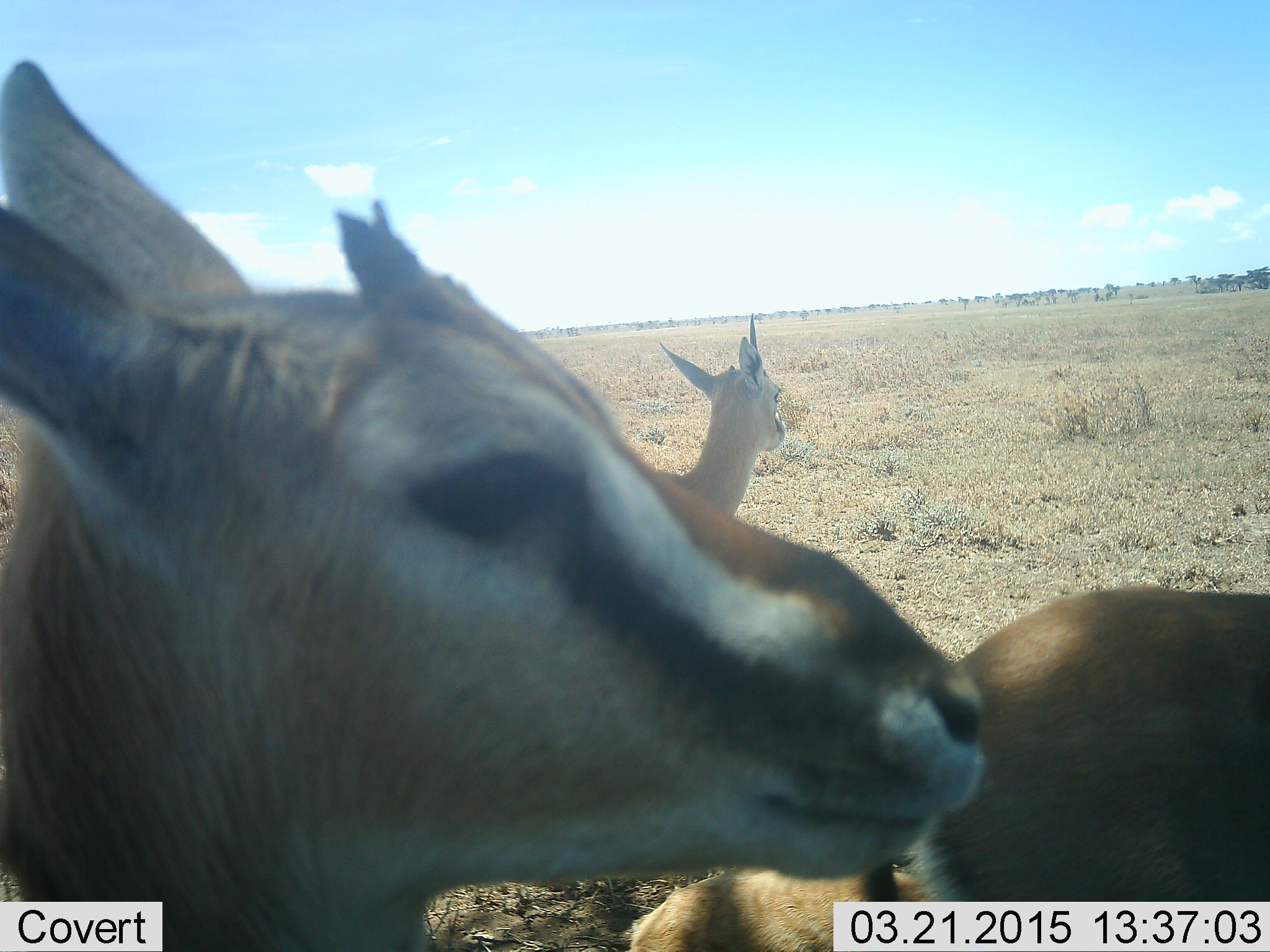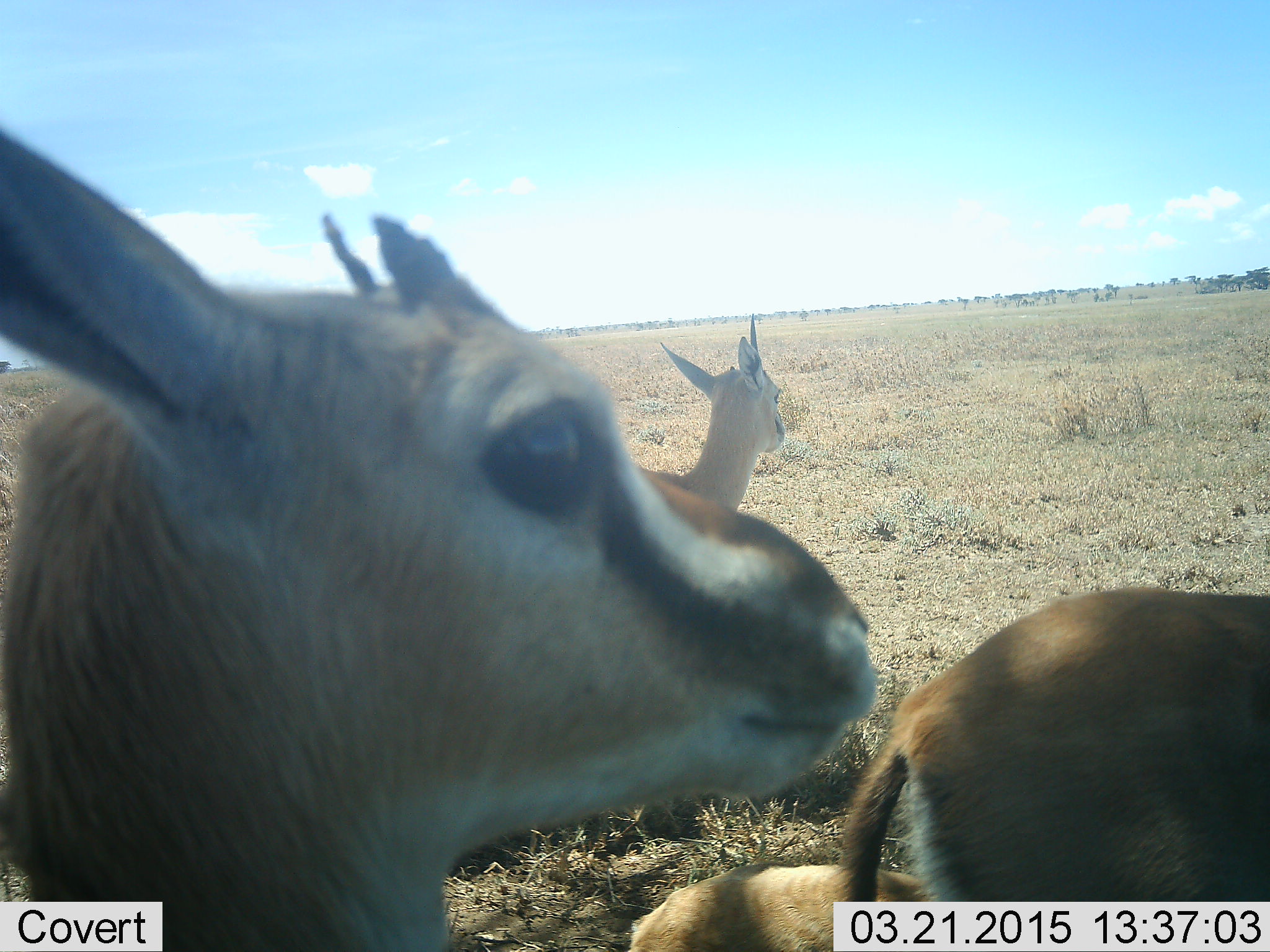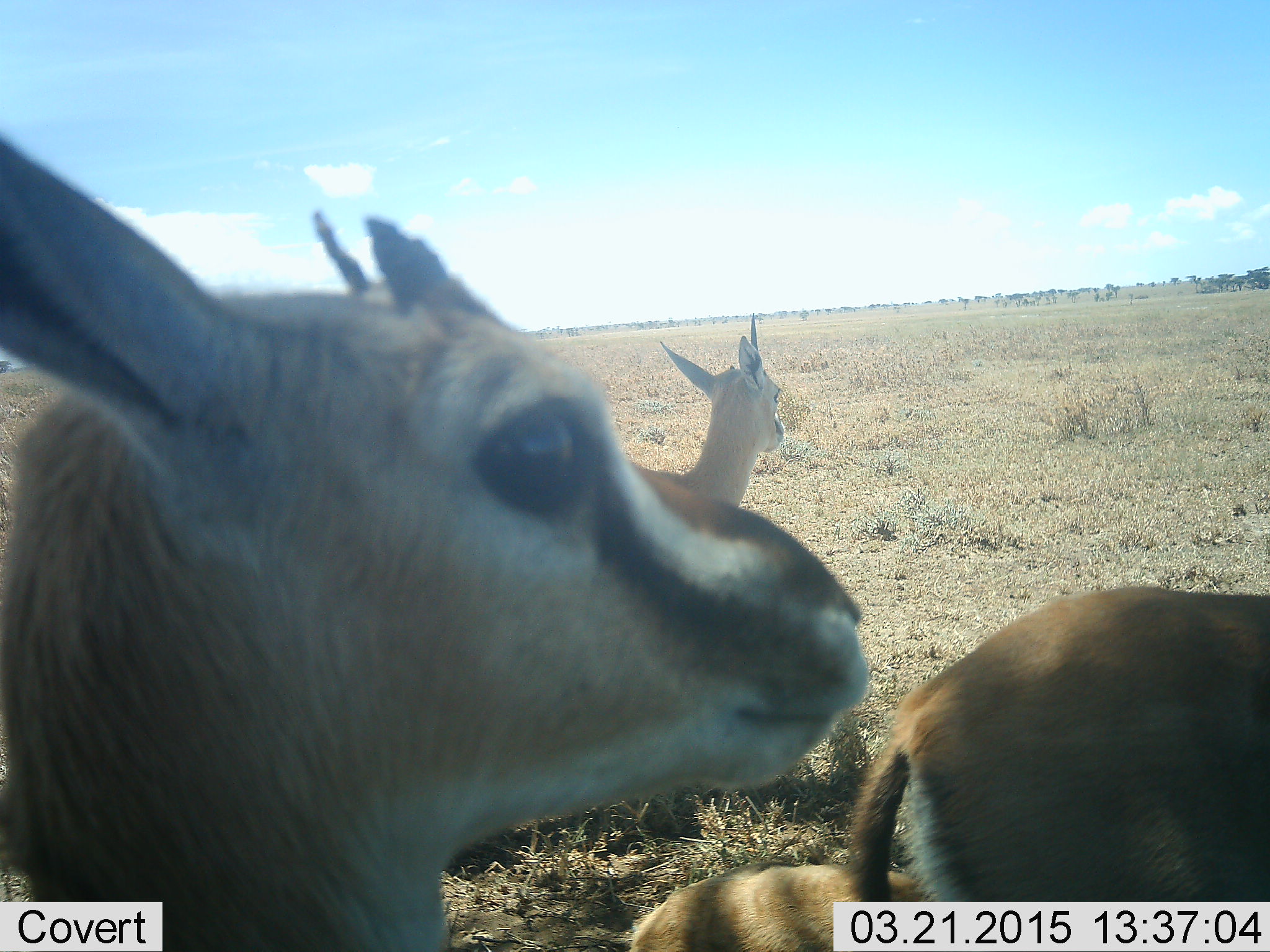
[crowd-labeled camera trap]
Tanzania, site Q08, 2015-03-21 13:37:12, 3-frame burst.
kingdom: Animalia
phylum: Chordata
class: Mammalia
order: Artiodactyla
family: Bovidae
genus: Eudorcas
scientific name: Eudorcas thomsonii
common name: thomson's gazelle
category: gazellethomsons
Gazellethomsons (thomson's gazelle) (Eudorcas thomsonii), count 4. Behavior (volunteer vote fractions): standing 100%, resting 40%, moving 10%, interacting 0%. Young present (vote fraction): 0%. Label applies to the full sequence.